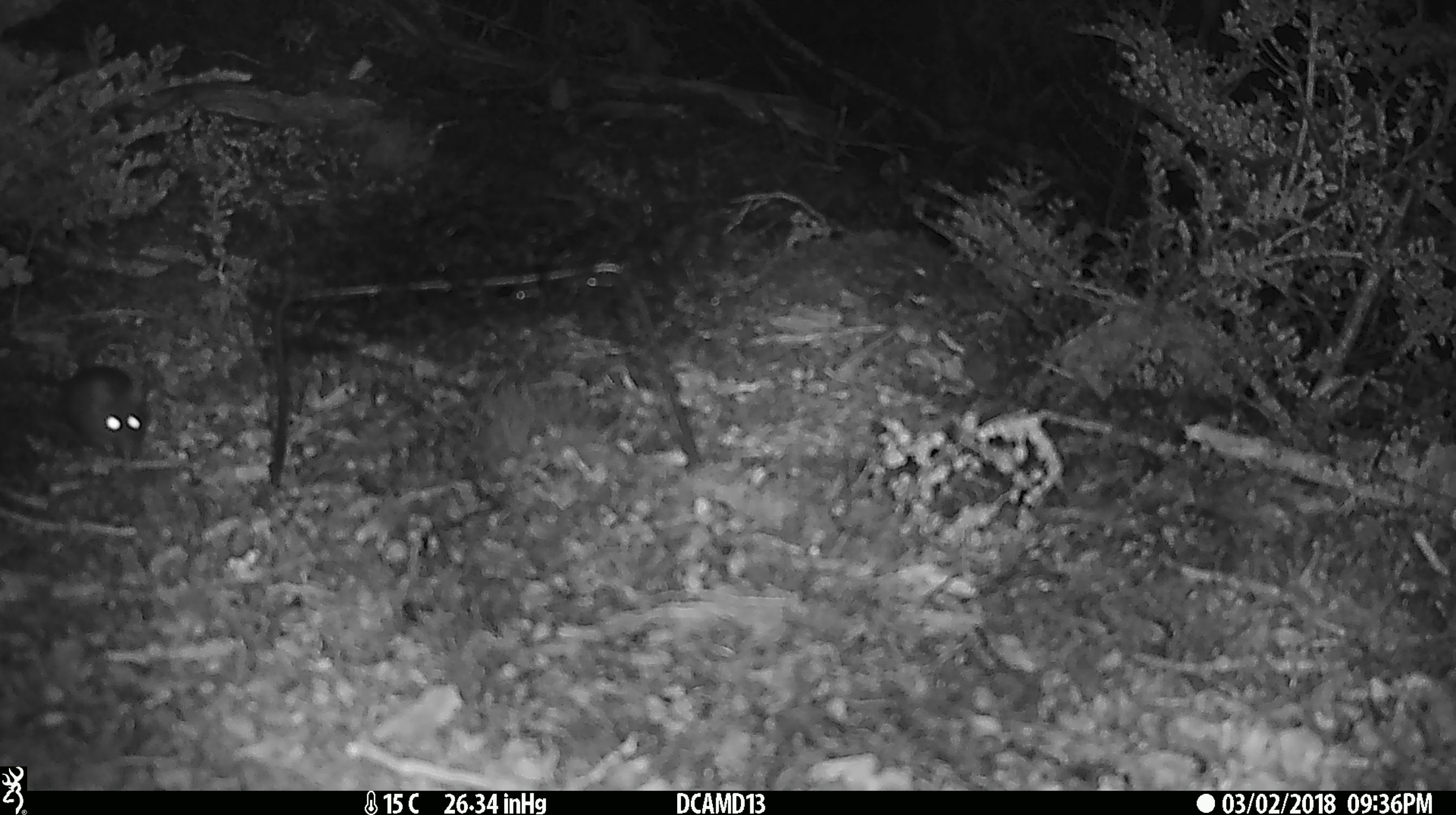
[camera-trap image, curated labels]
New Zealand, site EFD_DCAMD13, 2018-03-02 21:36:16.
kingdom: Animalia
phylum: Chordata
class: Mammalia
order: Rodentia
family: Muridae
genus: Mus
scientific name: Mus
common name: mouse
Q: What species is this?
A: Mouse (Mus).